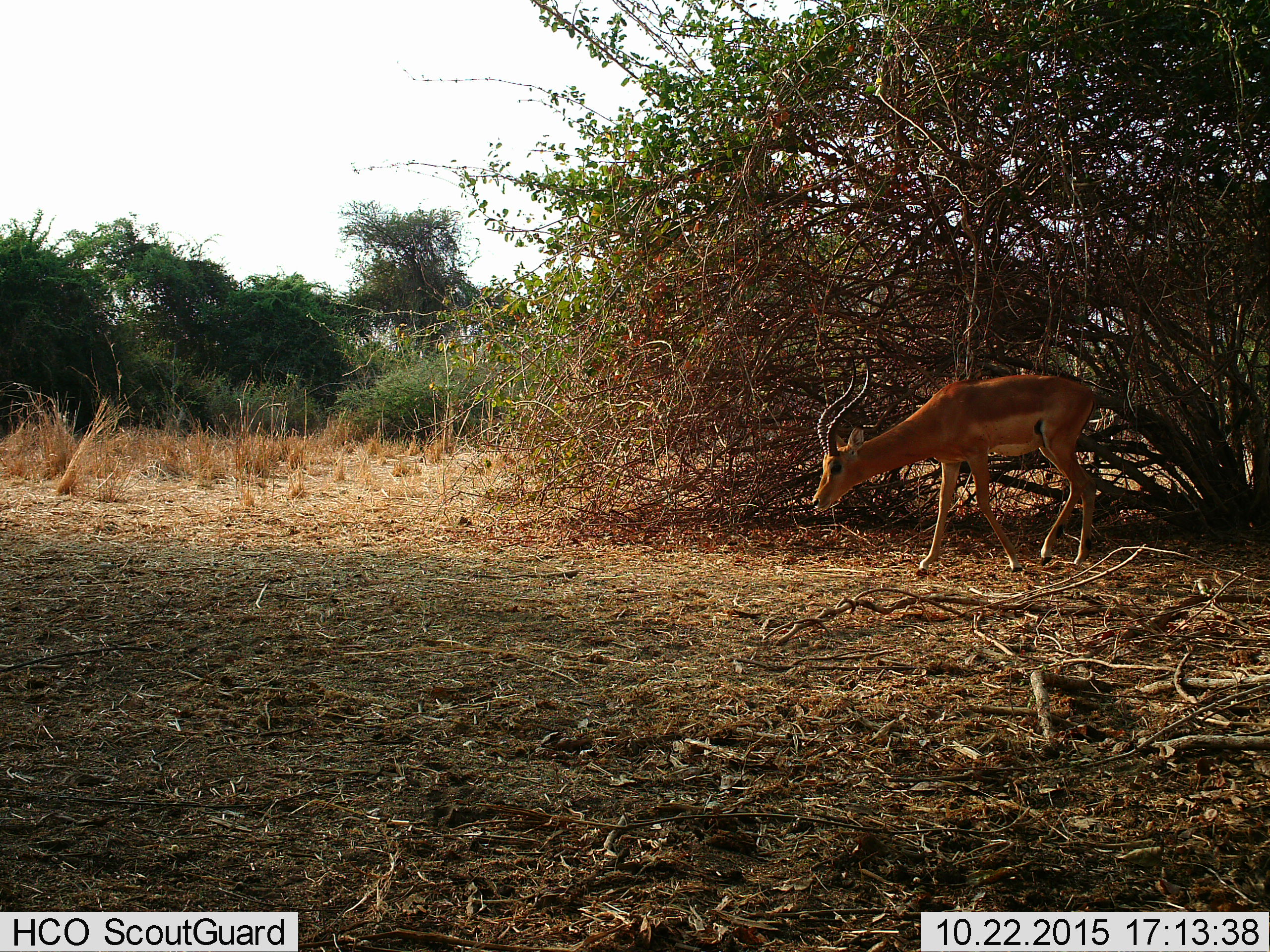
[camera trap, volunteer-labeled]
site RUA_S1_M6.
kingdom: Animalia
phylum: Chordata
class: Mammalia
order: Artiodactyla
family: Bovidae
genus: Aepyceros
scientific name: Aepyceros melampus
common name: impala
Impala (Aepyceros melampus), count 1. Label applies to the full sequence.